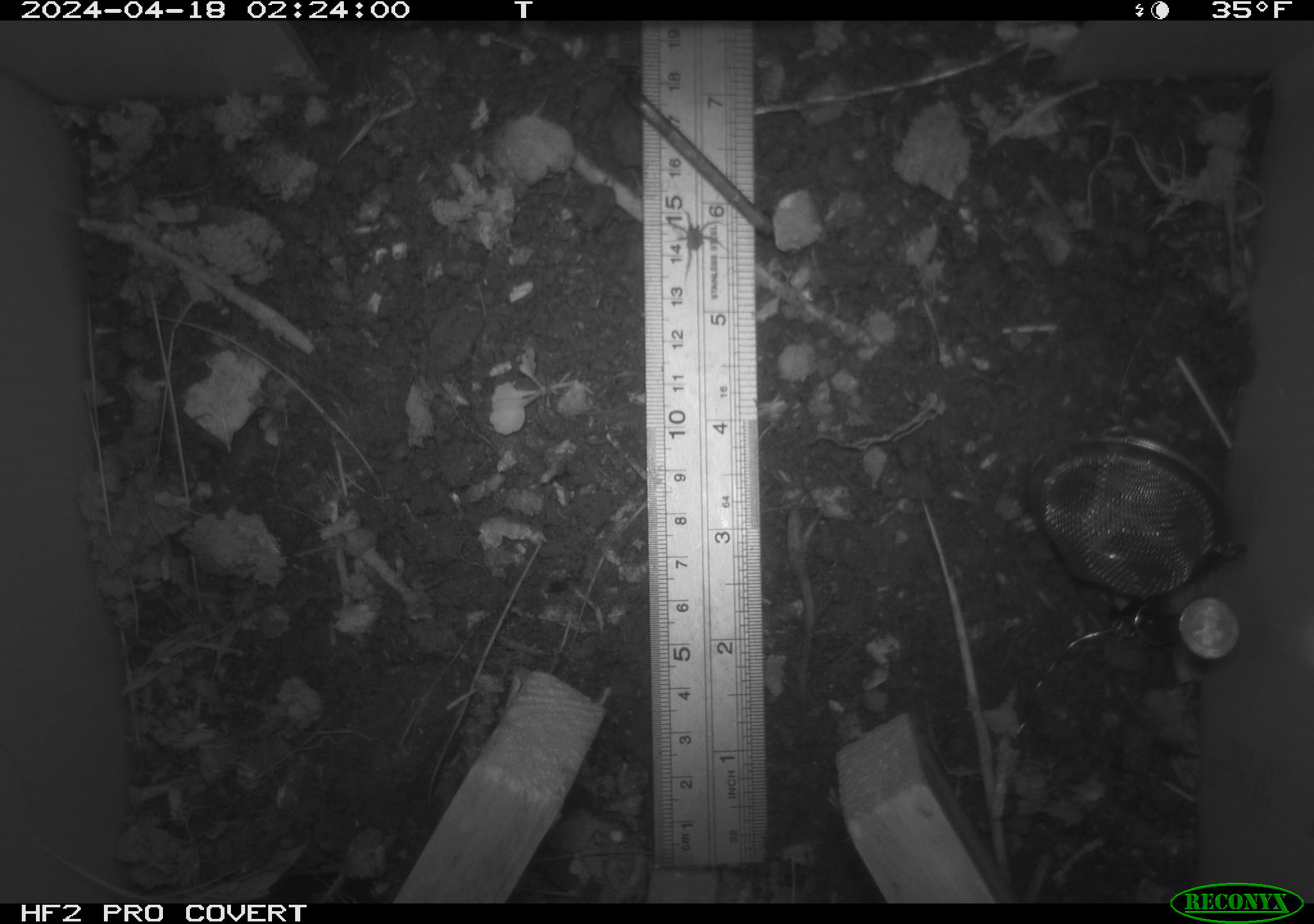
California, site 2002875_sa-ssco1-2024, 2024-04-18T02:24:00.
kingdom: Animalia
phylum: Arthropoda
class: Arachnida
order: Araneae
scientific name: Araneae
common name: spider